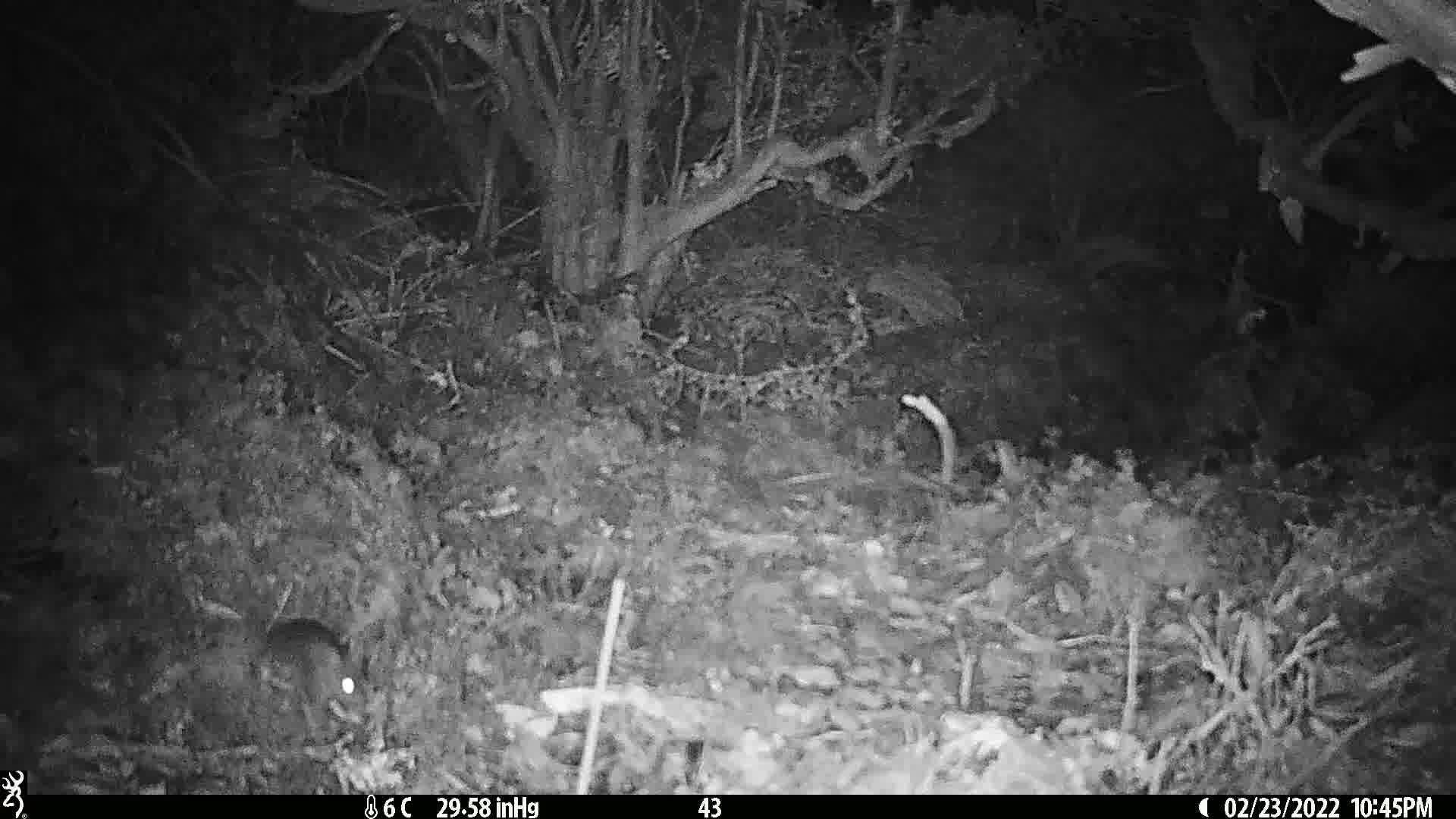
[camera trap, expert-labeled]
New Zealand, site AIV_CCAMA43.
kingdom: Animalia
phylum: Chordata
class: Mammalia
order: Rodentia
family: Muridae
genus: Mus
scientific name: Mus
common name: mouse